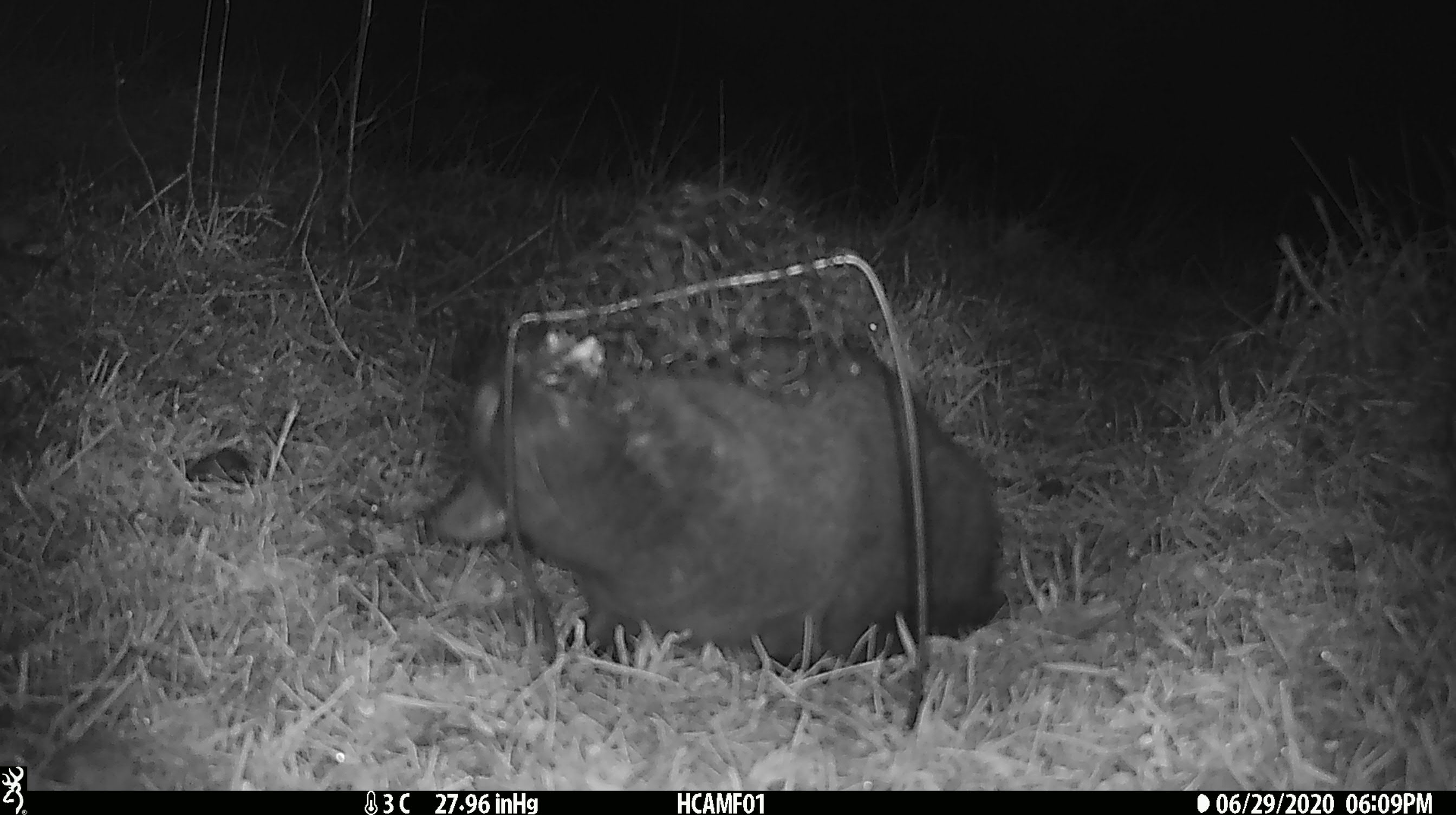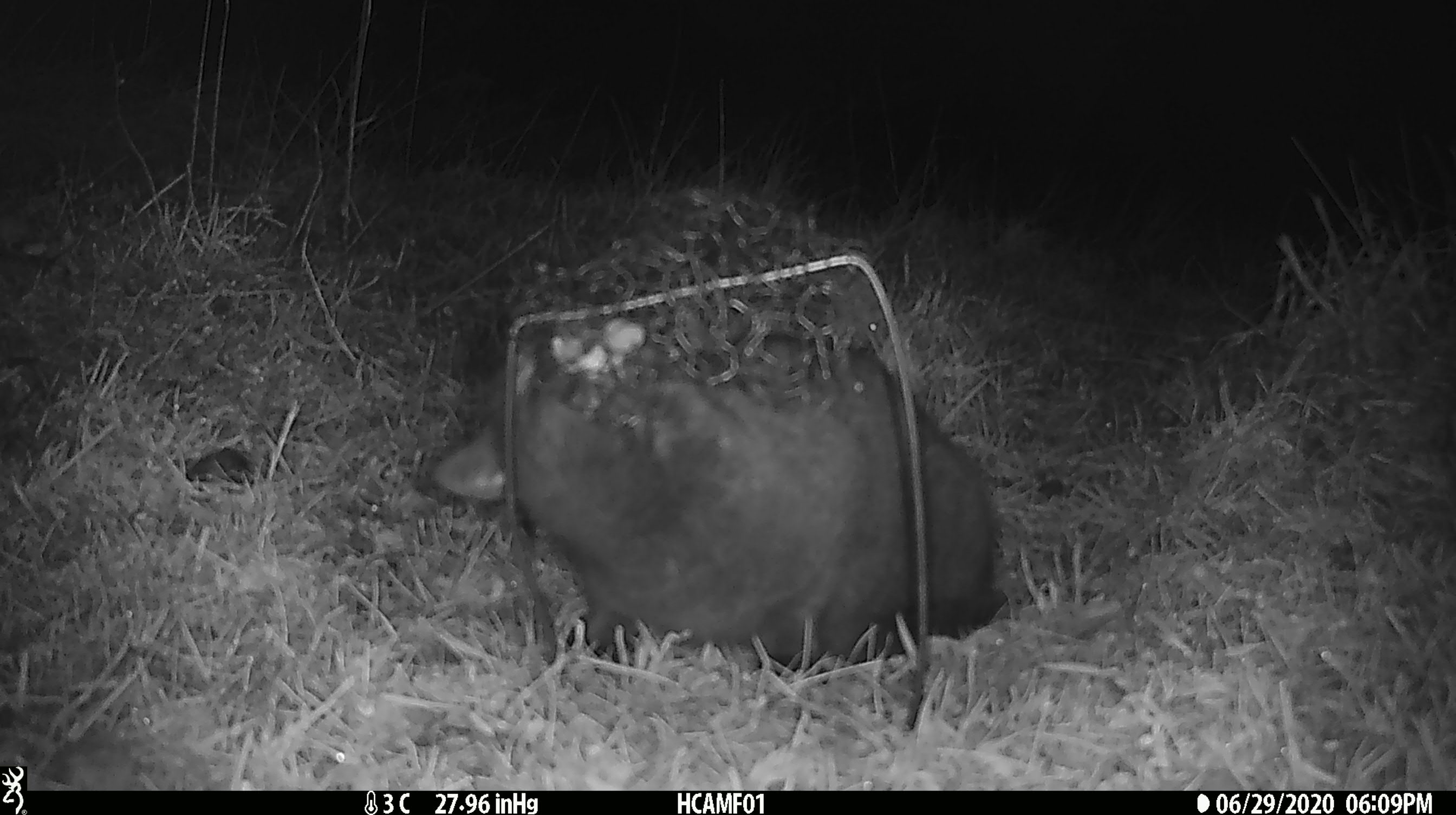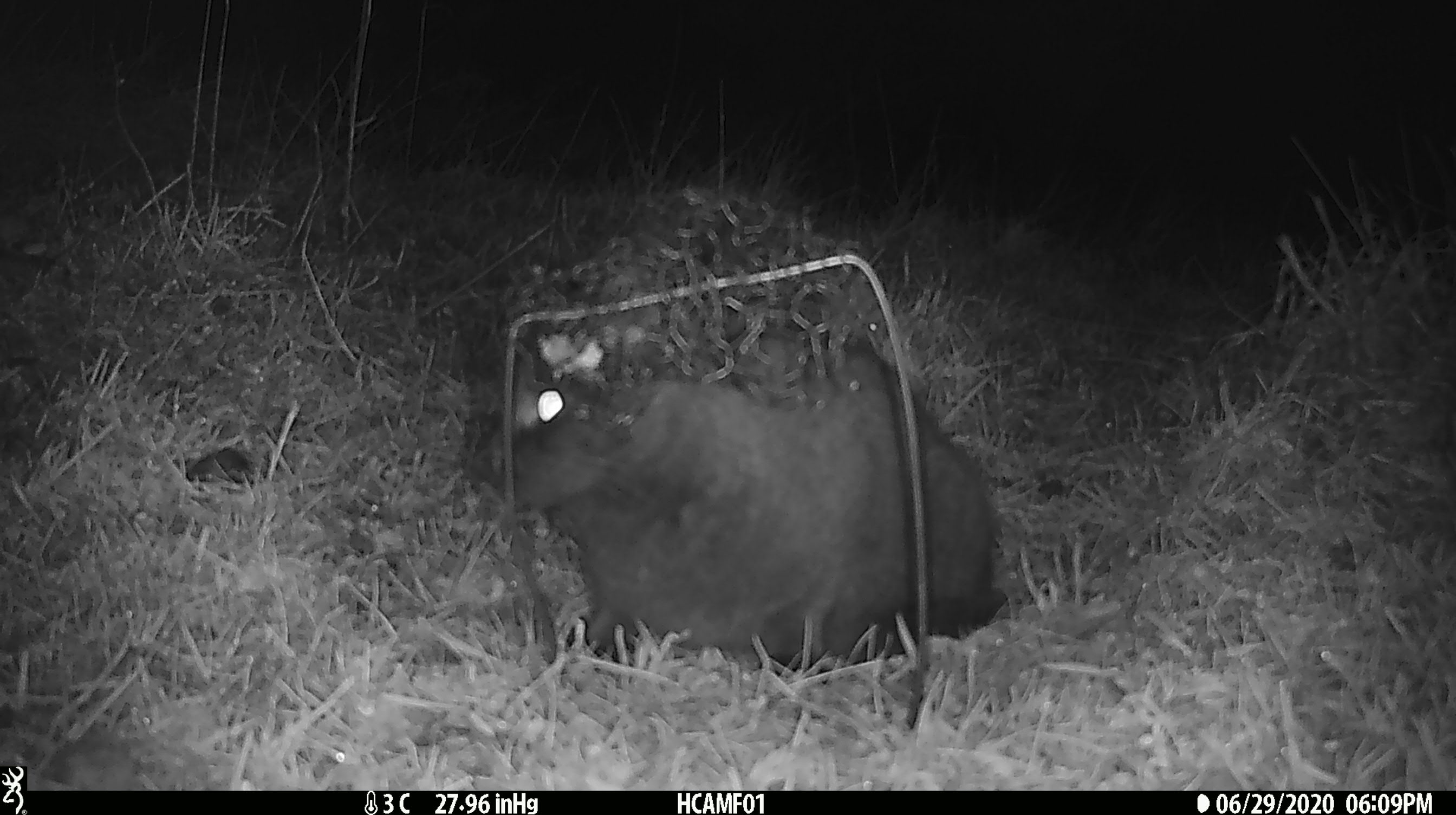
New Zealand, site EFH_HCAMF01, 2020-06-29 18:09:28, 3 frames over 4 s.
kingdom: Animalia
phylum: Chordata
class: Mammalia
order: Carnivora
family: Felidae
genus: Felis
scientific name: Felis catus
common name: domestic cat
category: cat